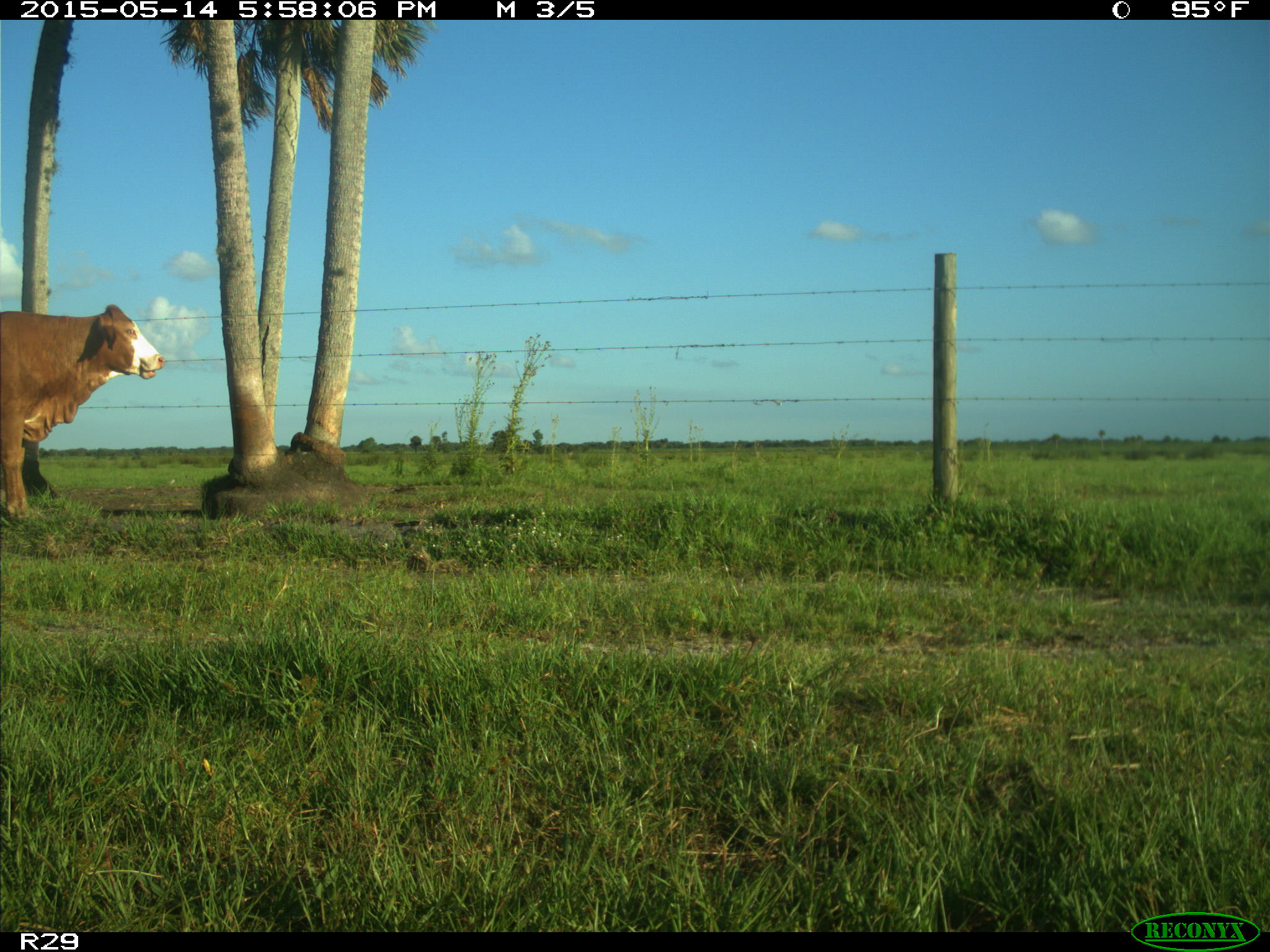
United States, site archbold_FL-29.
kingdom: Animalia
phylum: Chordata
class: Mammalia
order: Artiodactyla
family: Bovidae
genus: Bos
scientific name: Bos taurus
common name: domestic cow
Bos taurus (domestic cow).